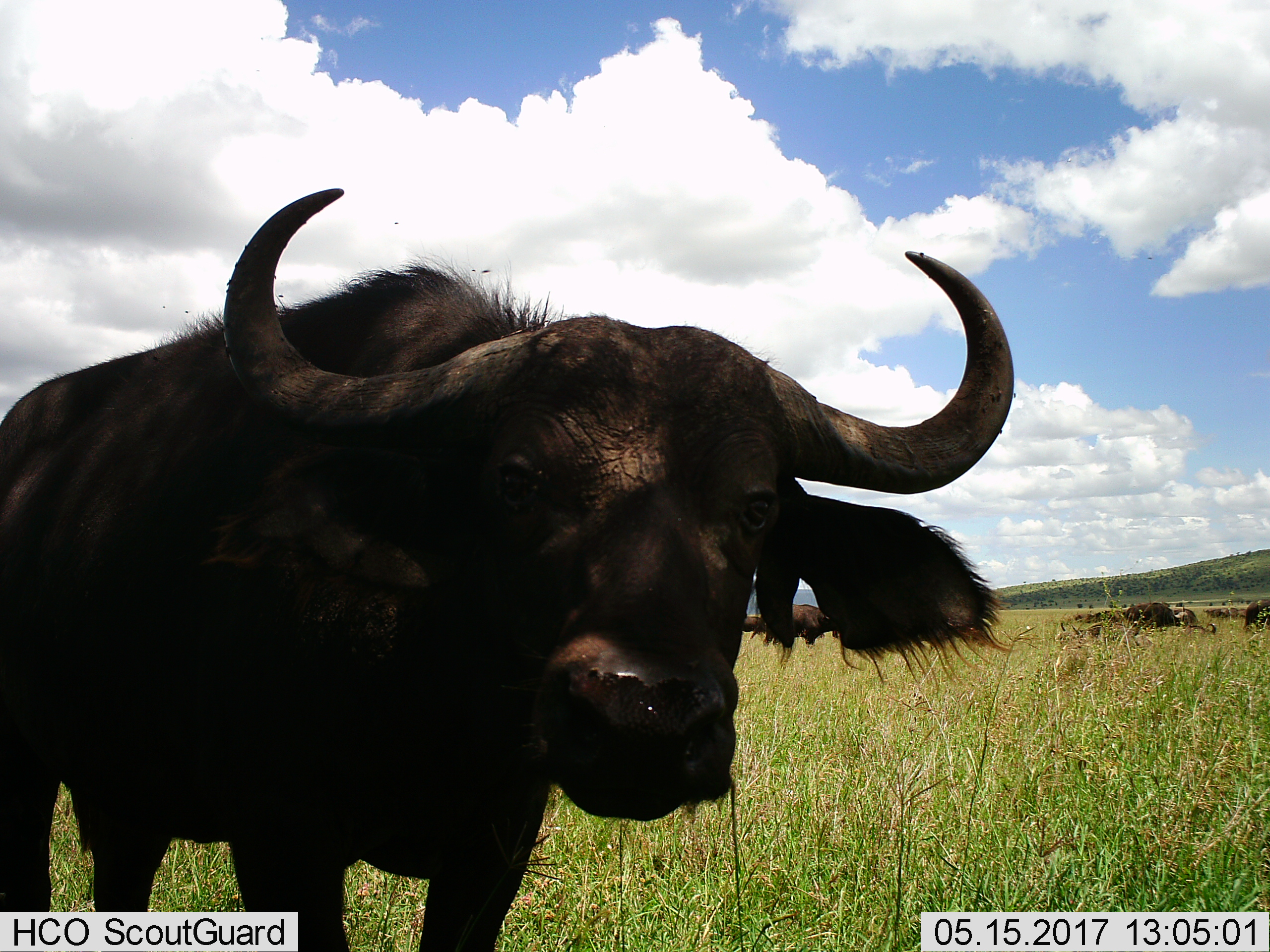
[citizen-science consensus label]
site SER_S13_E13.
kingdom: Animalia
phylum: Chordata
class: Mammalia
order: Artiodactyla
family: Bovidae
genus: Syncerus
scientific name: Syncerus caffer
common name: african buffalo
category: buffalo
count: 9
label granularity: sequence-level